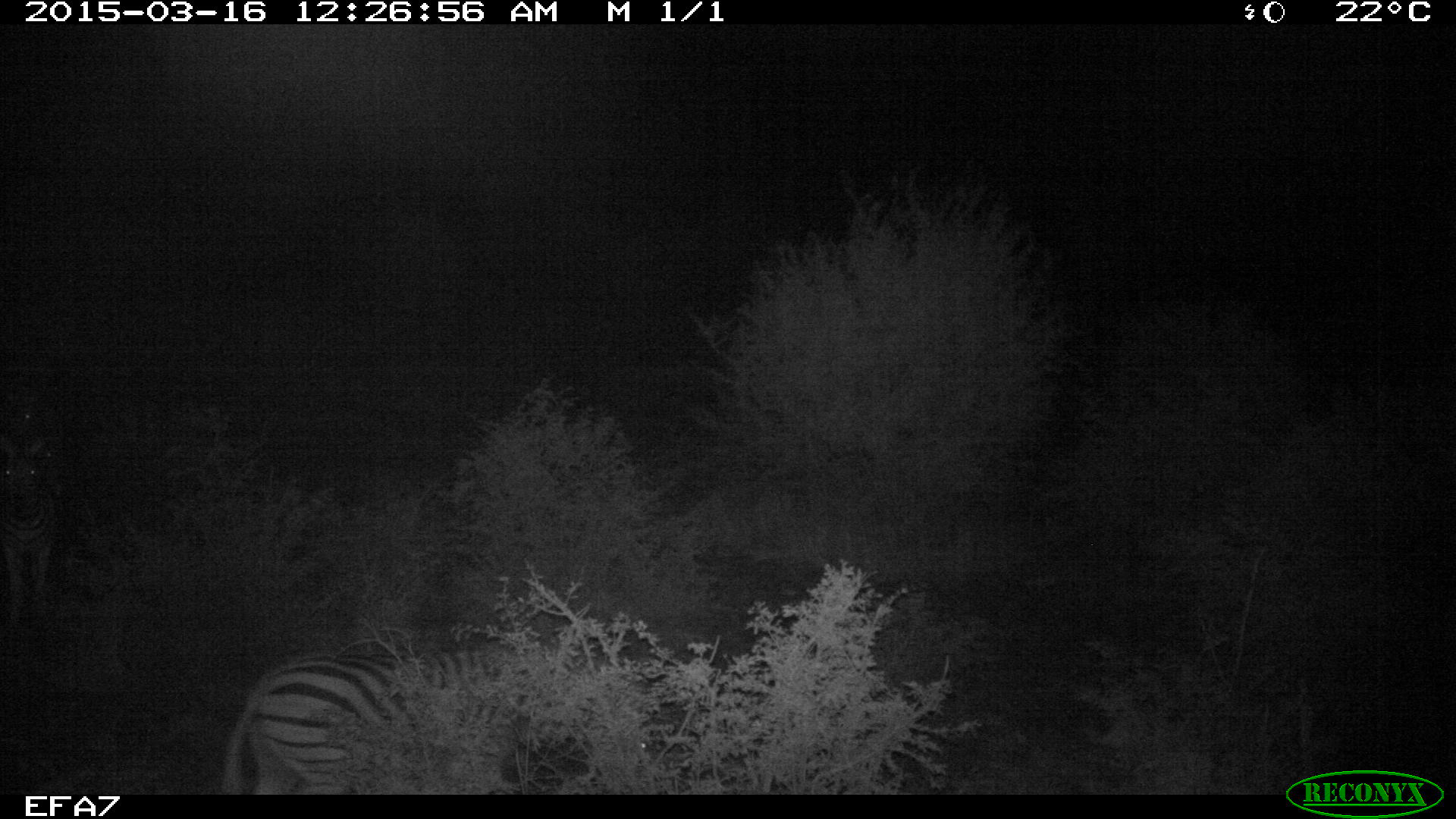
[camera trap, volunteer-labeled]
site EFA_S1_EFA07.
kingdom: Animalia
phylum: Chordata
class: Mammalia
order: Perissodactyla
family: Equidae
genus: Equus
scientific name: Equus quagga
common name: plains zebra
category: zebraplains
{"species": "zebraplains (plains zebra) (Equus quagga)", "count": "1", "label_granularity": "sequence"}